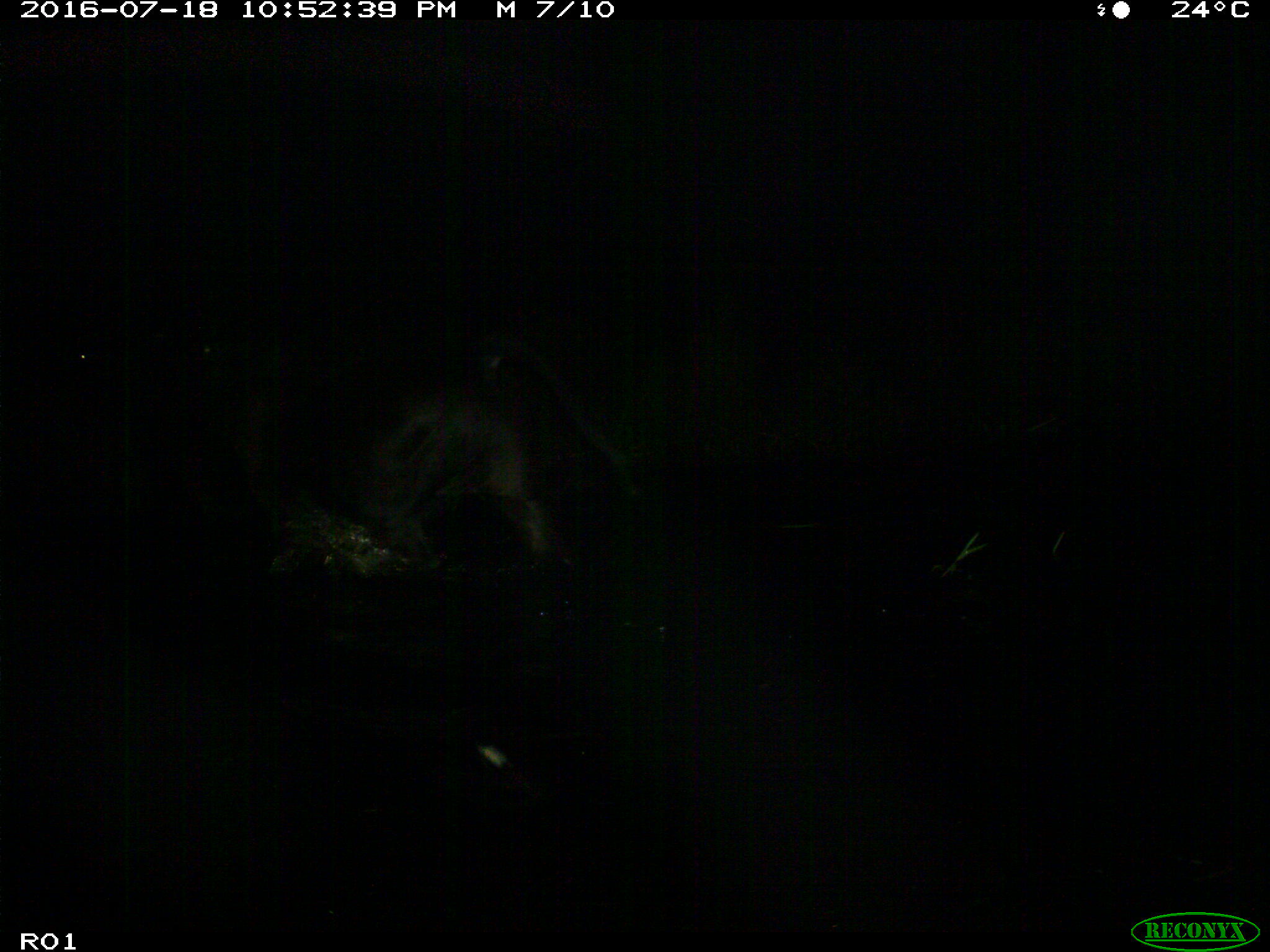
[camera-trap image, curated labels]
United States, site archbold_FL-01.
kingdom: Animalia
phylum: Chordata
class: Mammalia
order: Artiodactyla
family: Bovidae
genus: Bos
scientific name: Bos taurus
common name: domestic cow